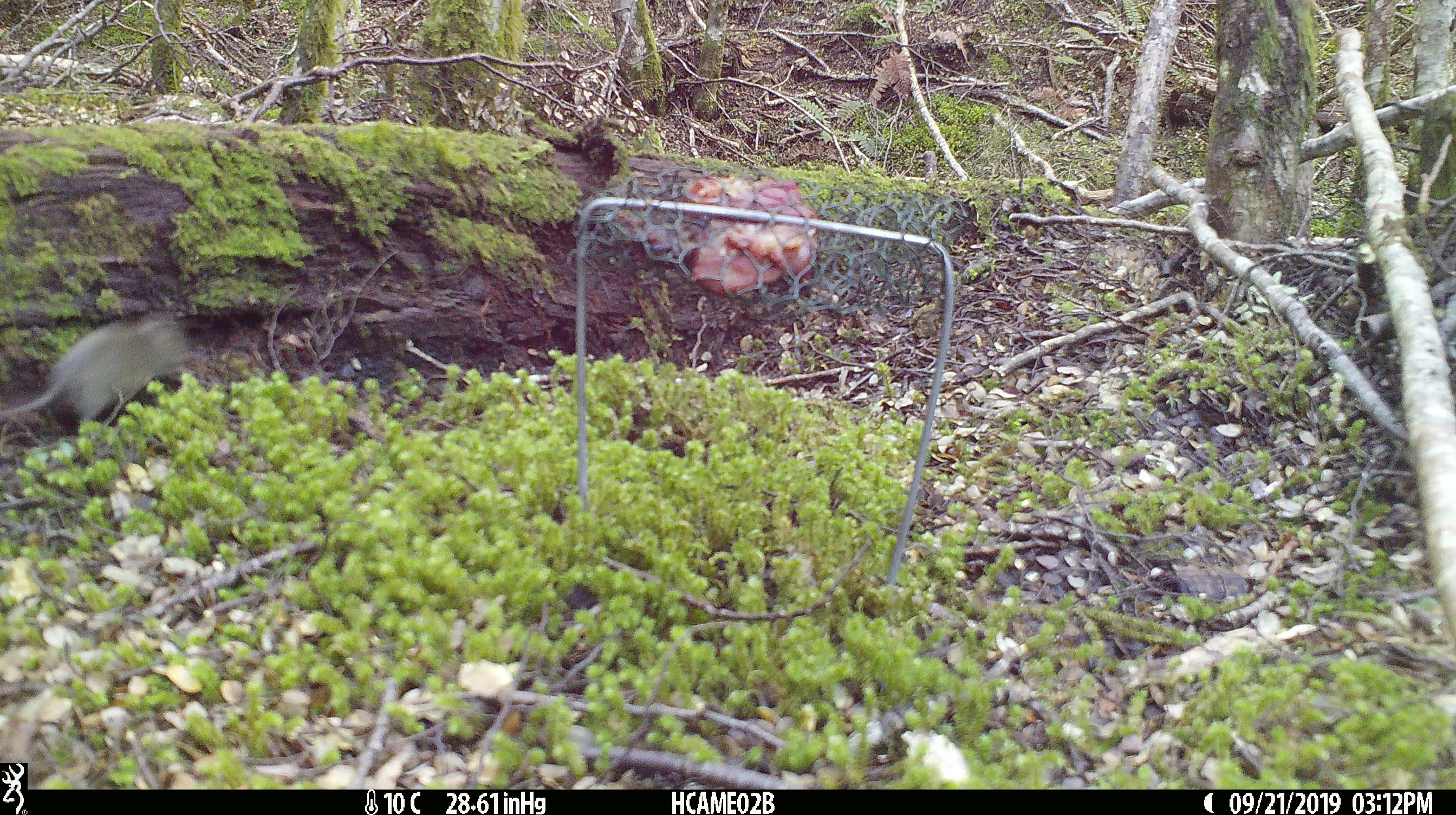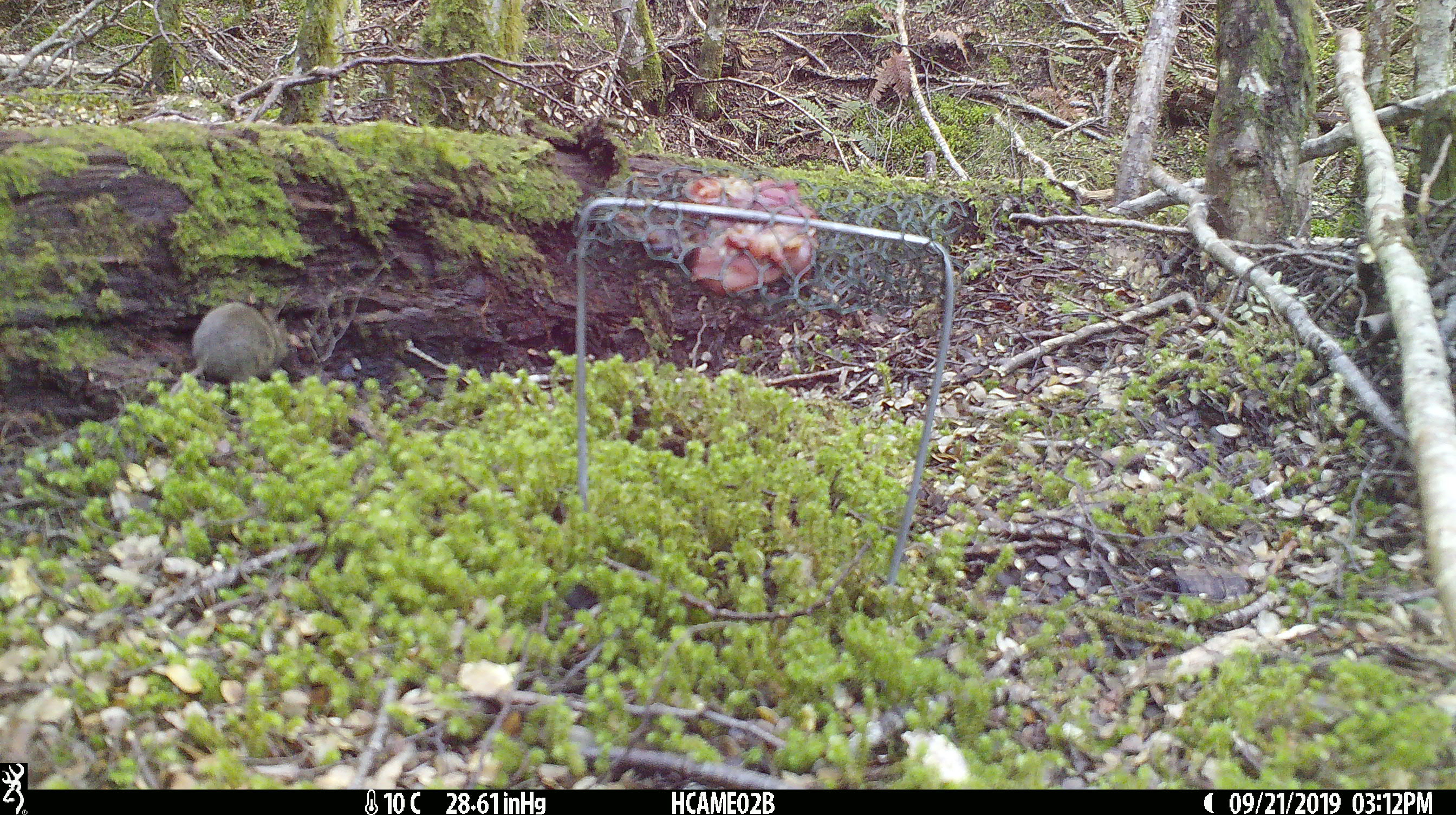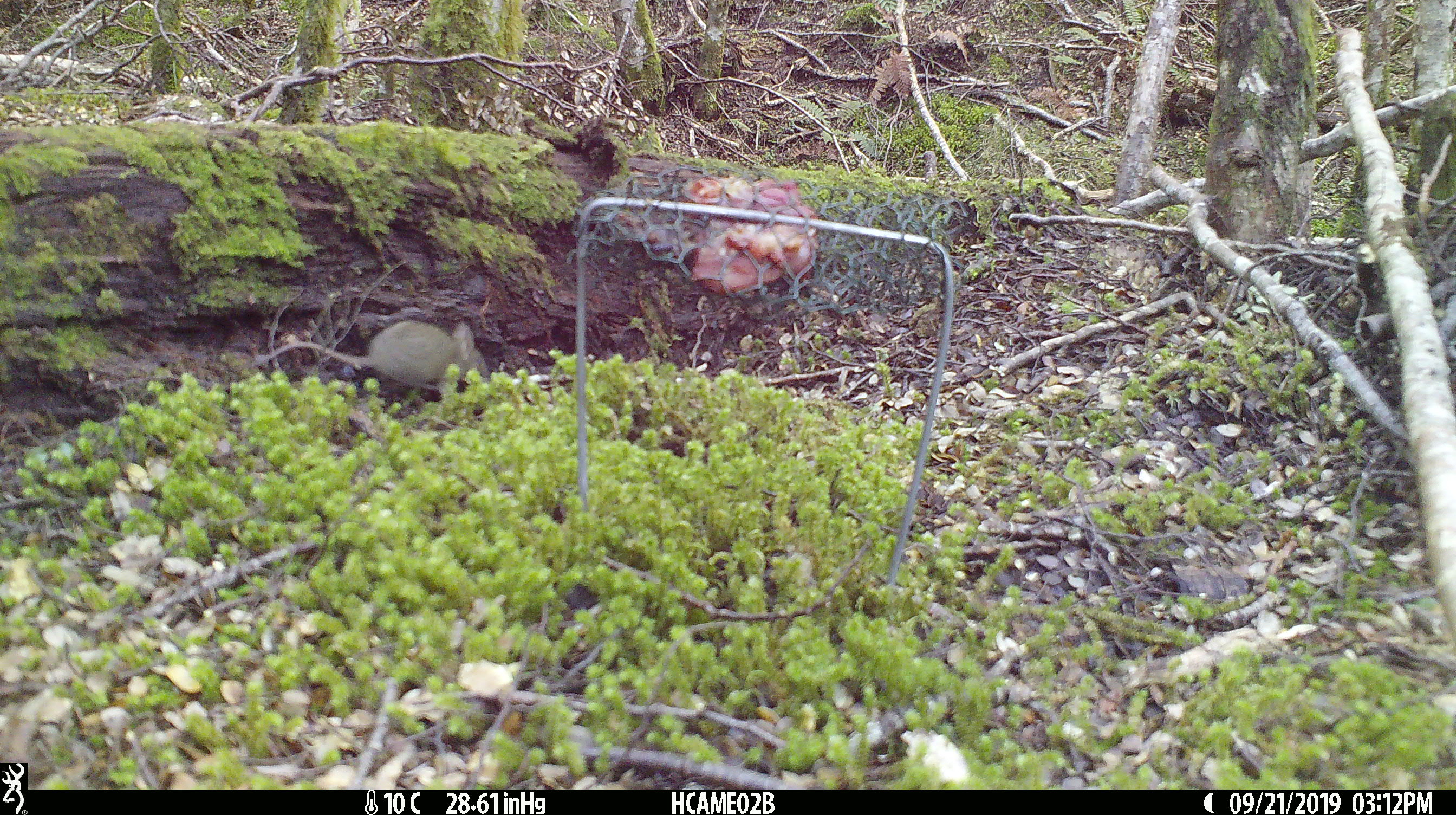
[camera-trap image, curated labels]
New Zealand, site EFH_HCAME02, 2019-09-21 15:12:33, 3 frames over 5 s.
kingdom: Animalia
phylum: Chordata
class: Mammalia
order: Rodentia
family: Muridae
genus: Mus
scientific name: Mus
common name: mouse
Mouse (Mus).